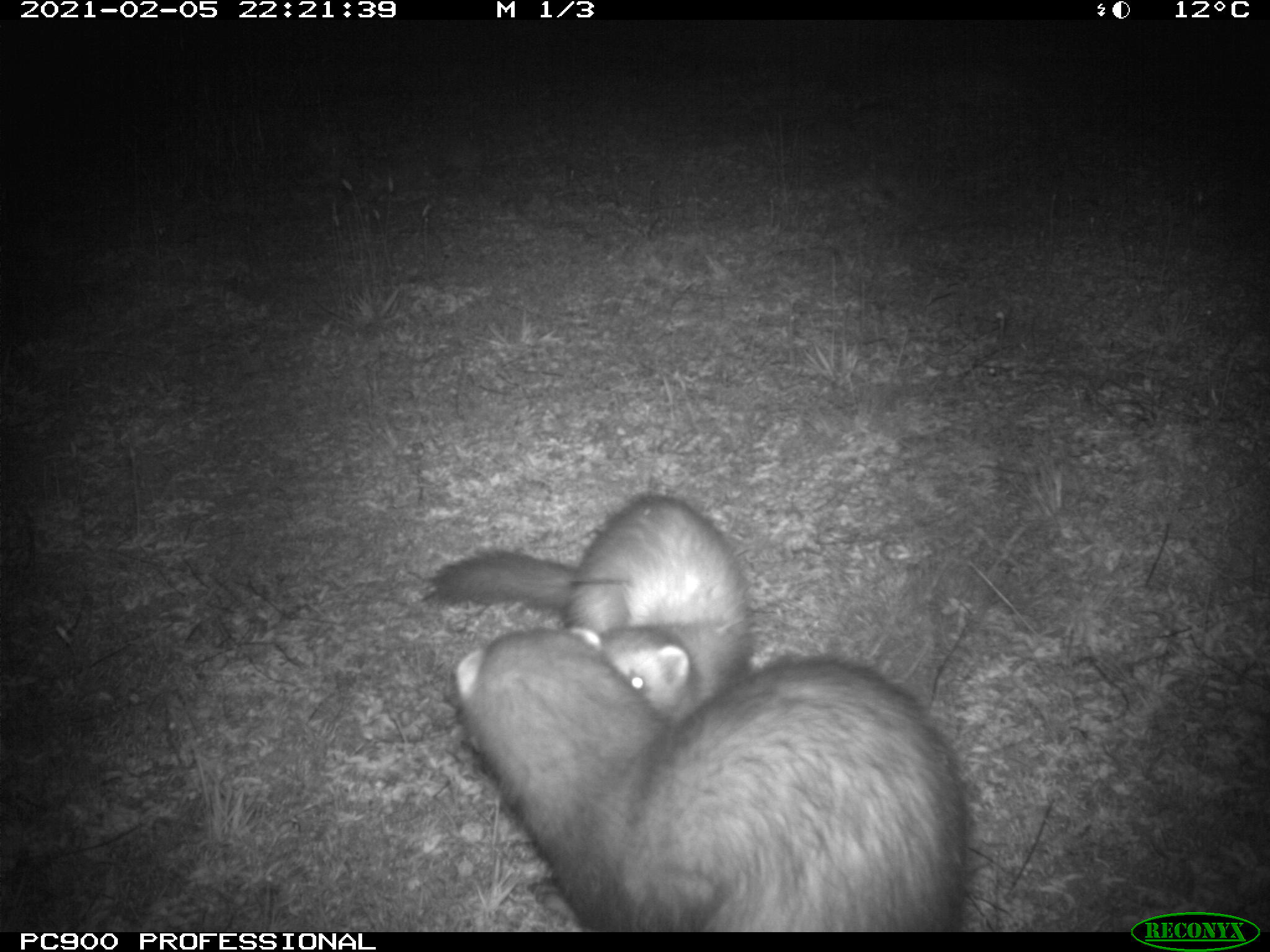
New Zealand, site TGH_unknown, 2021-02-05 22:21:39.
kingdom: Animalia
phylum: Chordata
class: Mammalia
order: Carnivora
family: Mustelidae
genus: Mustela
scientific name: Mustela furo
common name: ferret